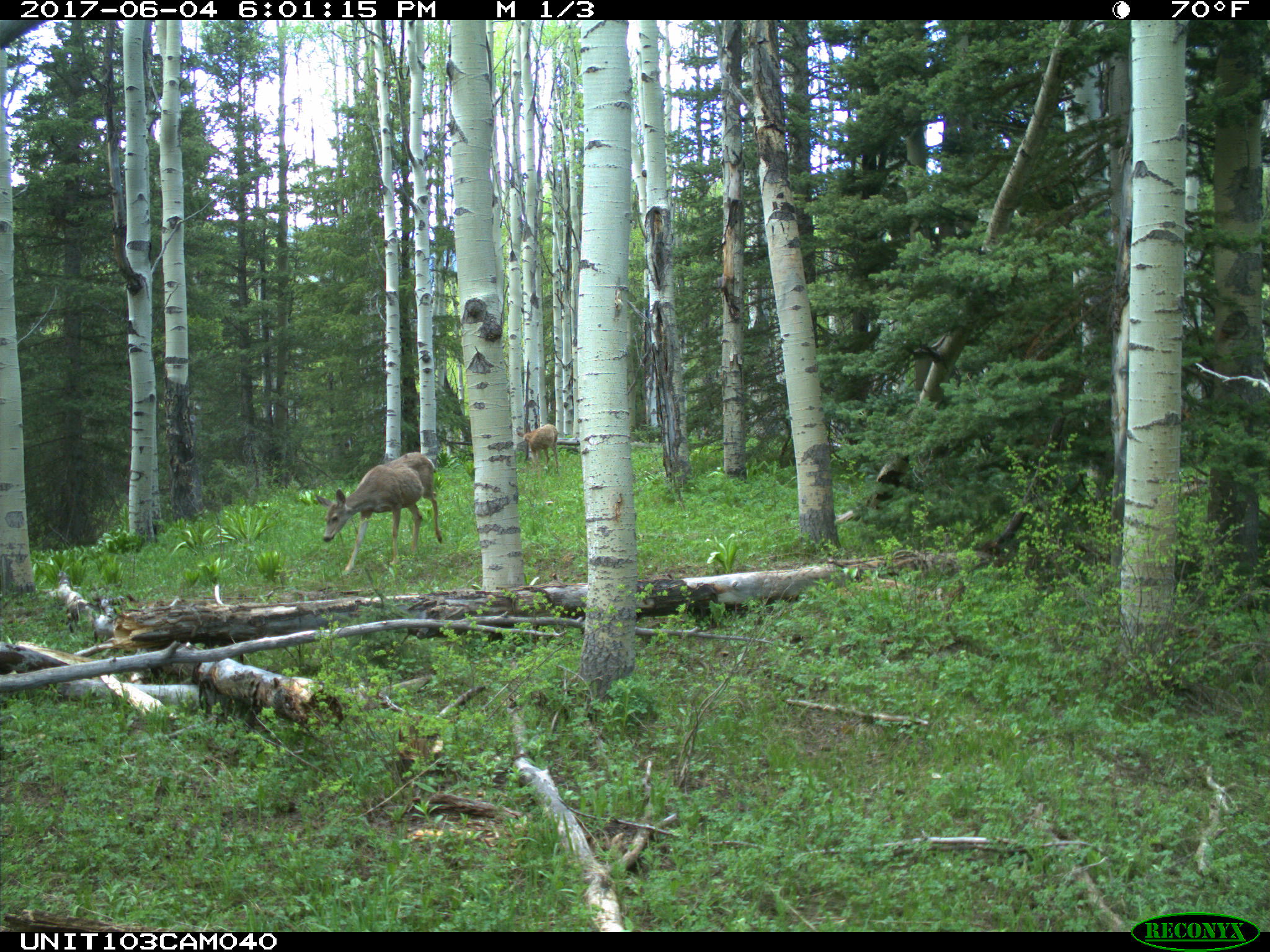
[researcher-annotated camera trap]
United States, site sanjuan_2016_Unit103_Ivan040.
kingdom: Animalia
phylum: Chordata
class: Mammalia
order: Artiodactyla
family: Cervidae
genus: Odocoileus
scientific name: Odocoileus hemionus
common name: mule deer